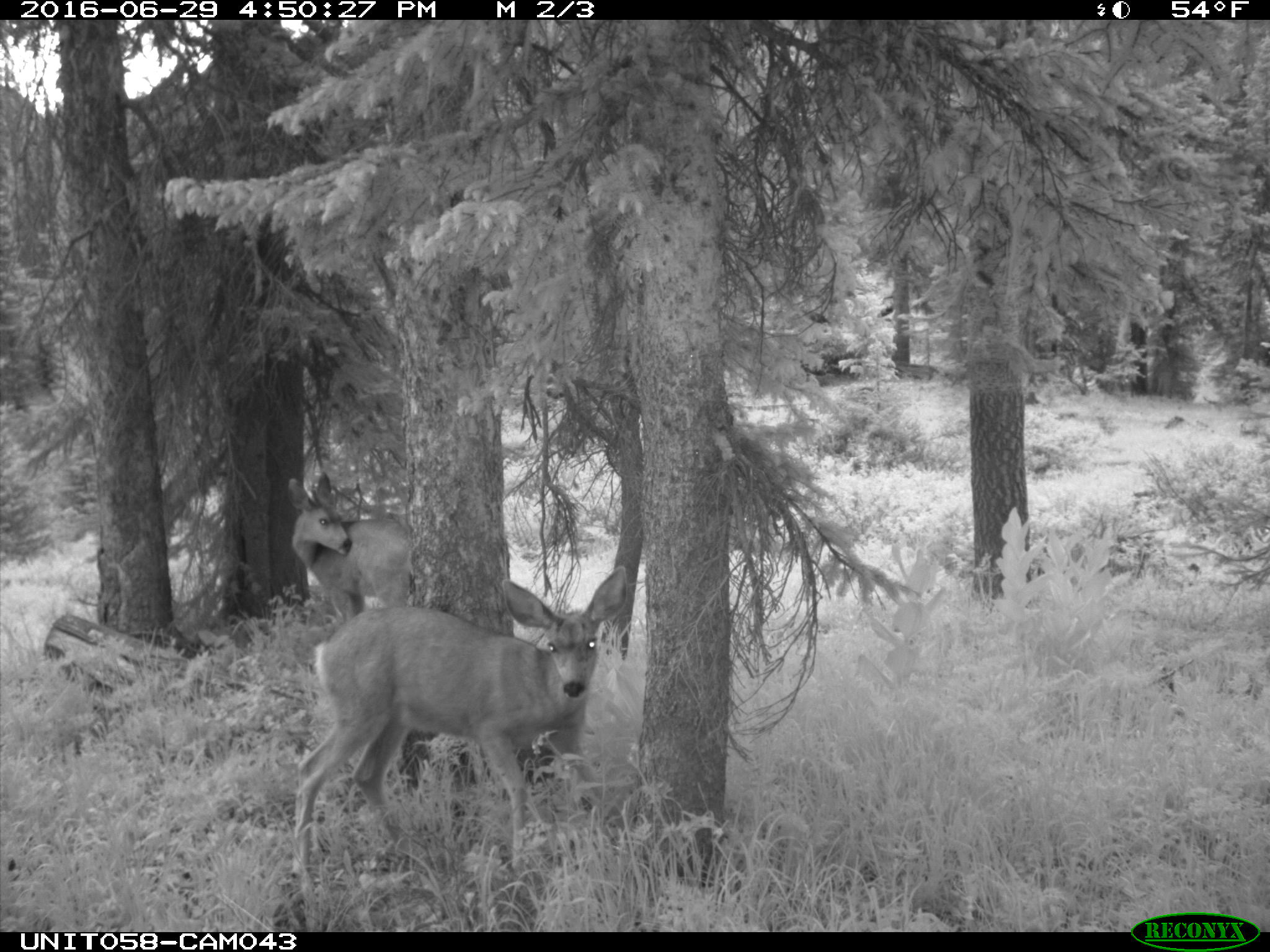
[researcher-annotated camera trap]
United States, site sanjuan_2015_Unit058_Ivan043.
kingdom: Animalia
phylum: Chordata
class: Mammalia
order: Artiodactyla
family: Cervidae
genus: Odocoileus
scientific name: Odocoileus hemionus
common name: mule deer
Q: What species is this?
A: Odocoileus hemionus (mule deer).